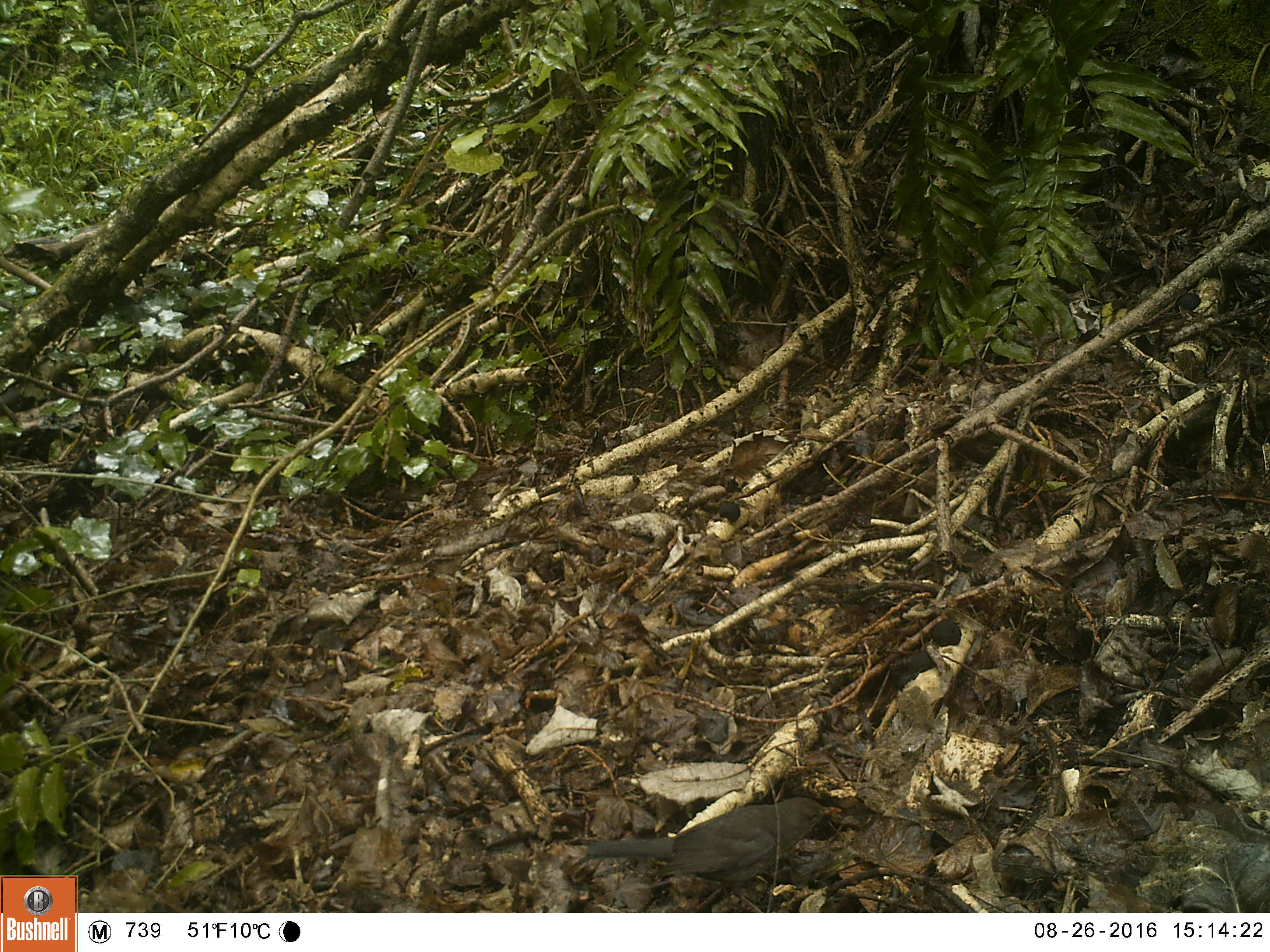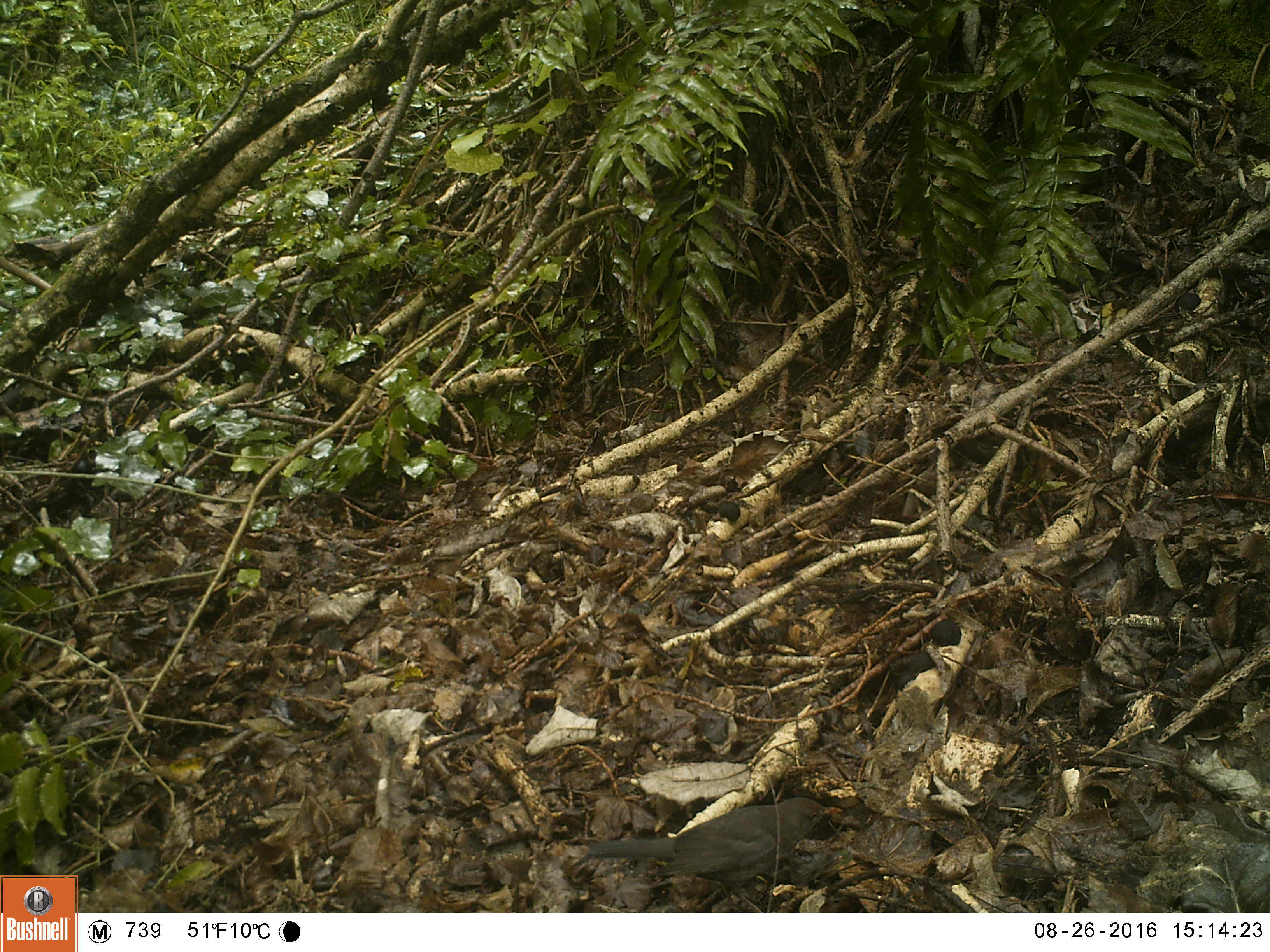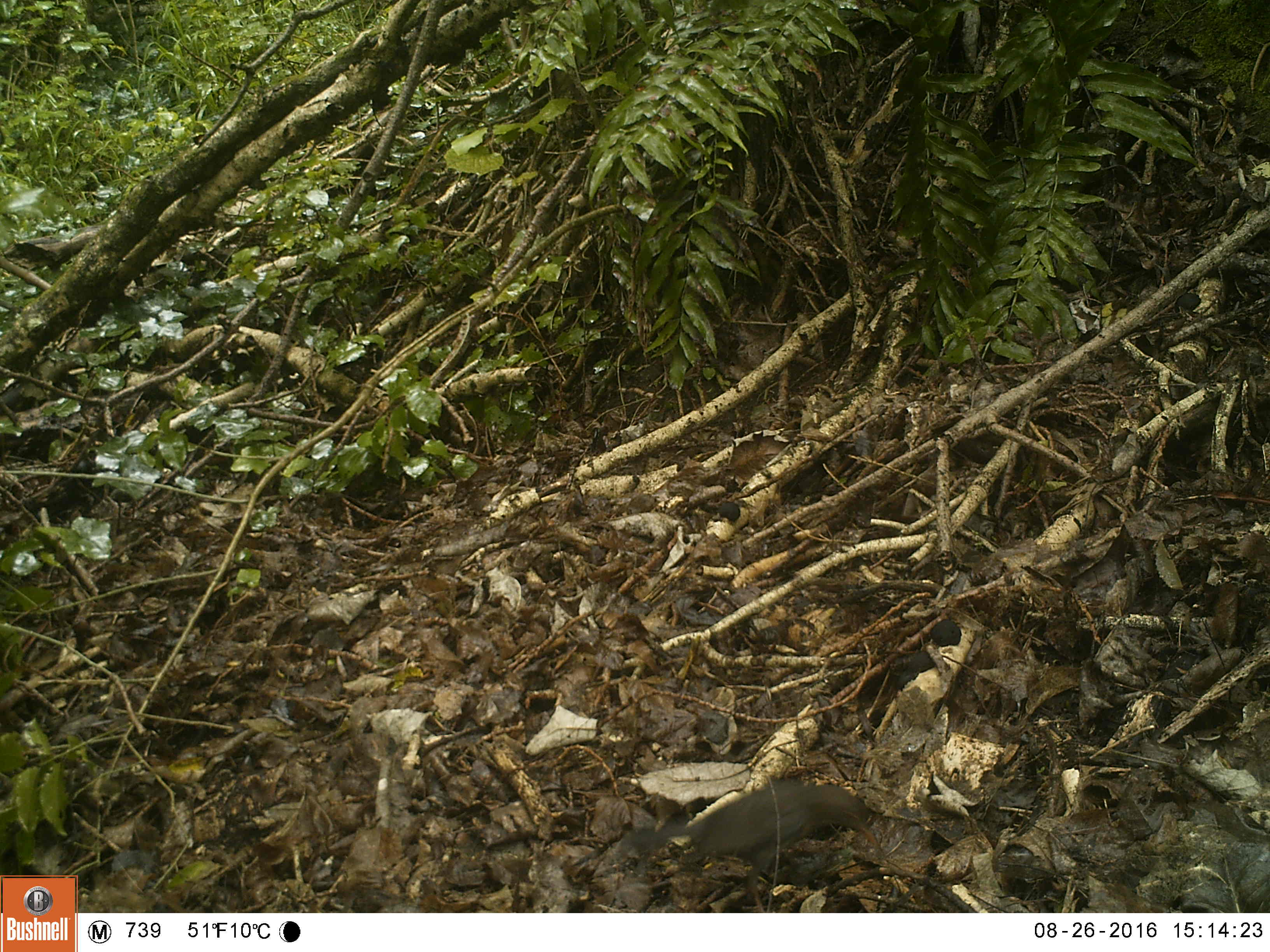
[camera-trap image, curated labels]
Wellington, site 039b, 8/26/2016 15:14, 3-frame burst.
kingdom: Animalia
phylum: Chordata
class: Aves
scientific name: Aves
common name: bird